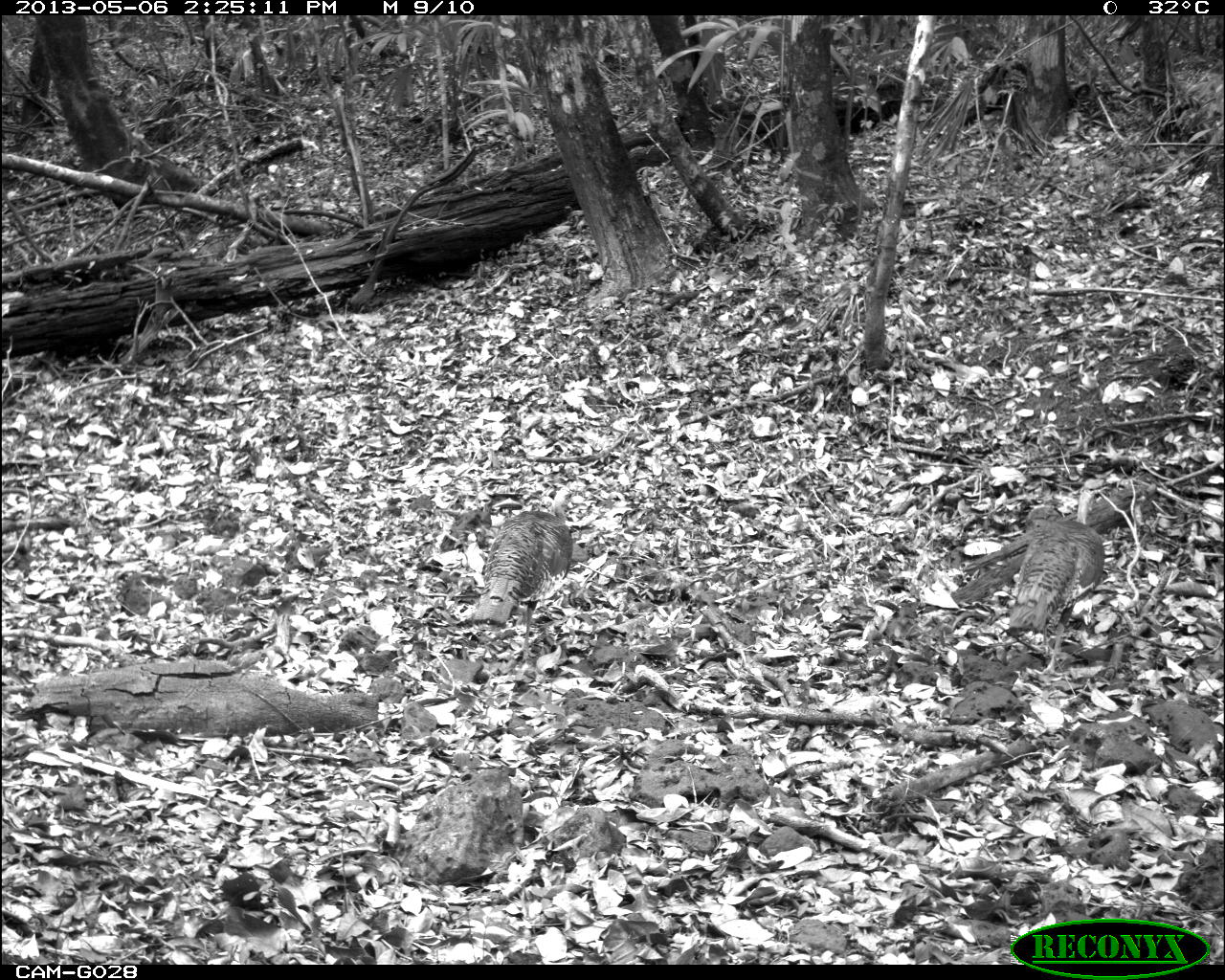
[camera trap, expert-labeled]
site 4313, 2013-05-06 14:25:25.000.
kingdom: Animalia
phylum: Chordata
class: Aves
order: Galliformes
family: Phasianidae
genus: Meleagris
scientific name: Meleagris ocellata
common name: ocellated turkey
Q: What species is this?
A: Meleagris ocellata (ocellated turkey).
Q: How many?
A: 3.